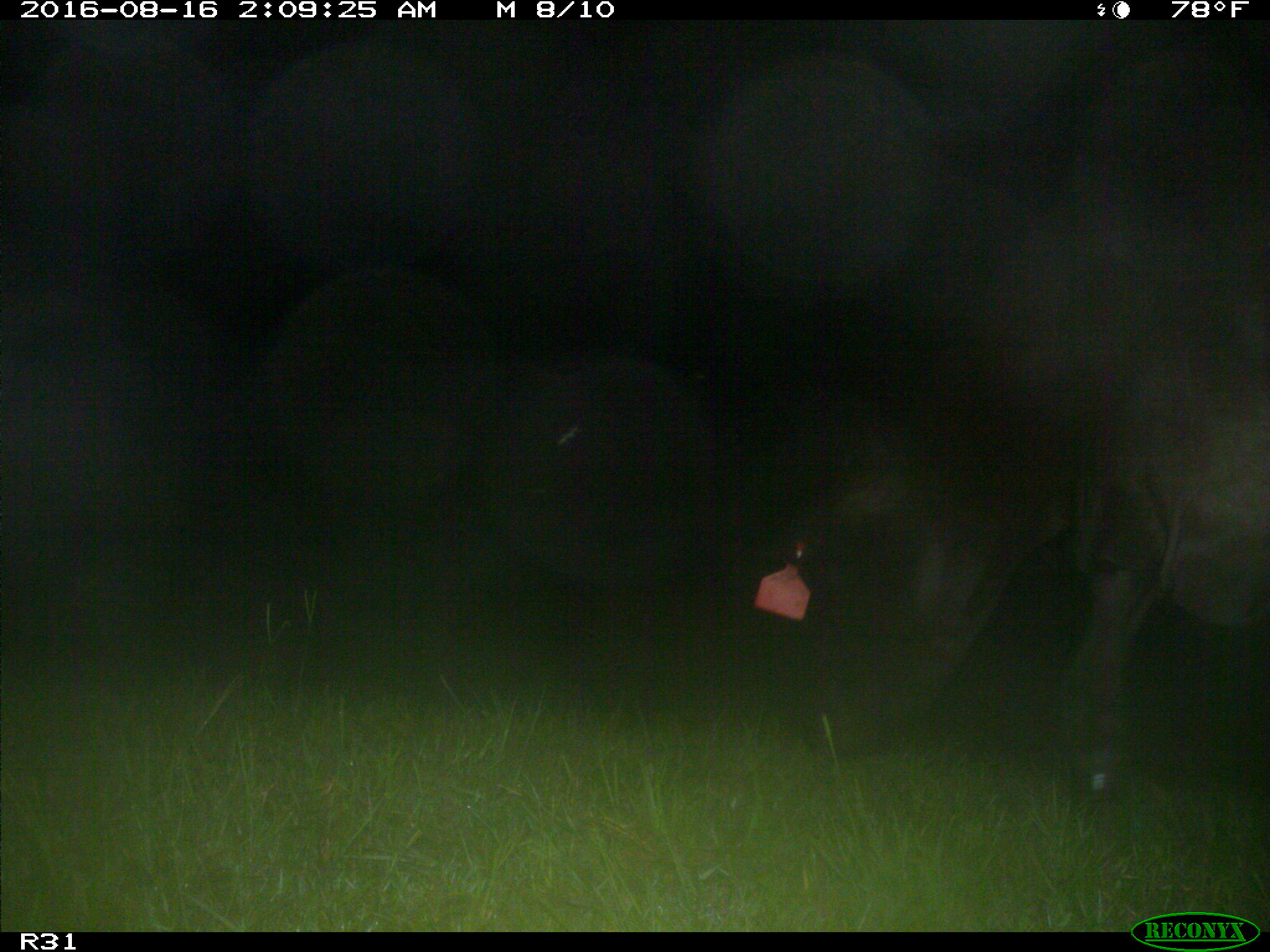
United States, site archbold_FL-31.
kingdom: Animalia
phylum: Chordata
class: Mammalia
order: Artiodactyla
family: Bovidae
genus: Bos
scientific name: Bos taurus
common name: domestic cow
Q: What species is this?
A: Bos taurus (domestic cow).